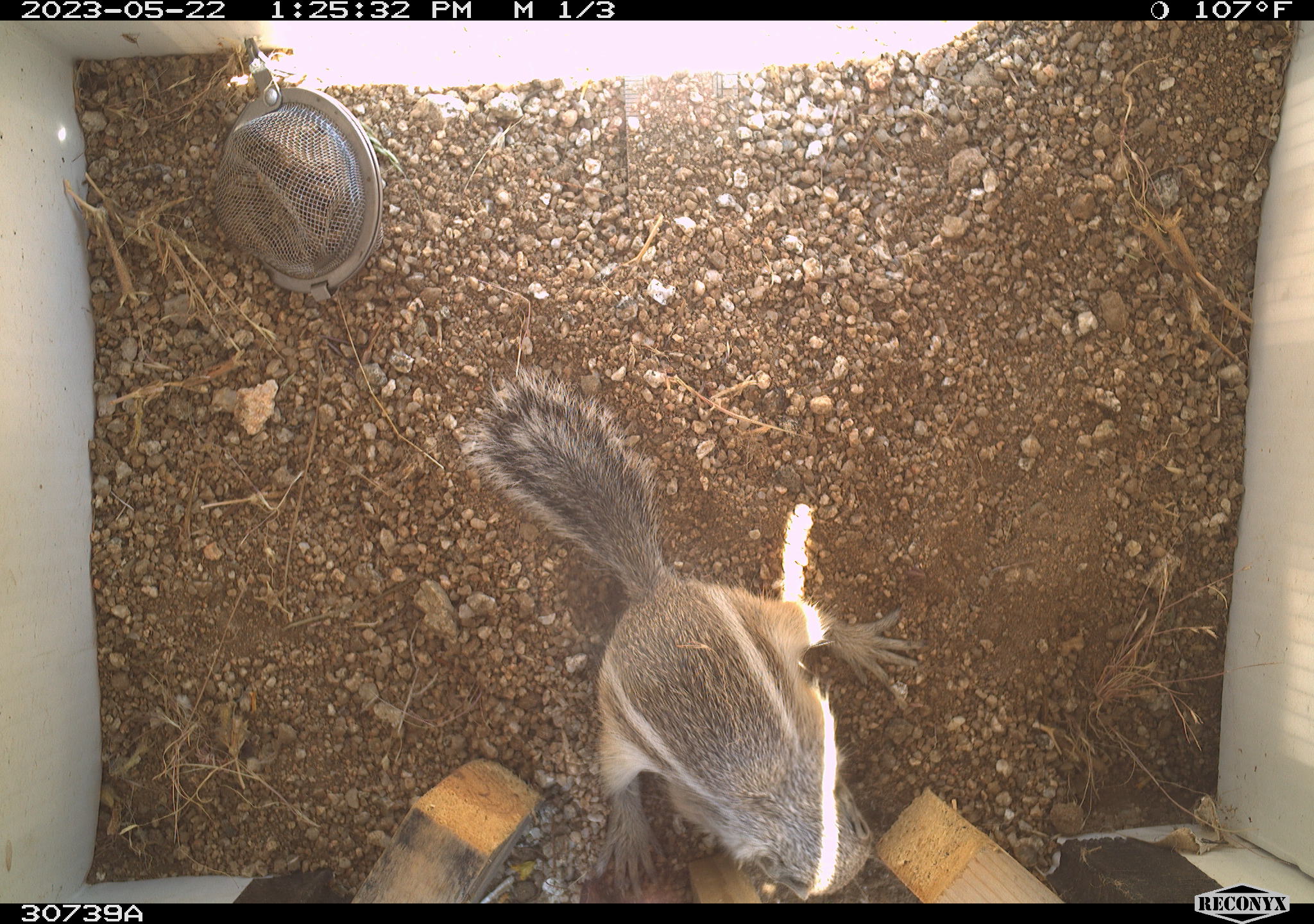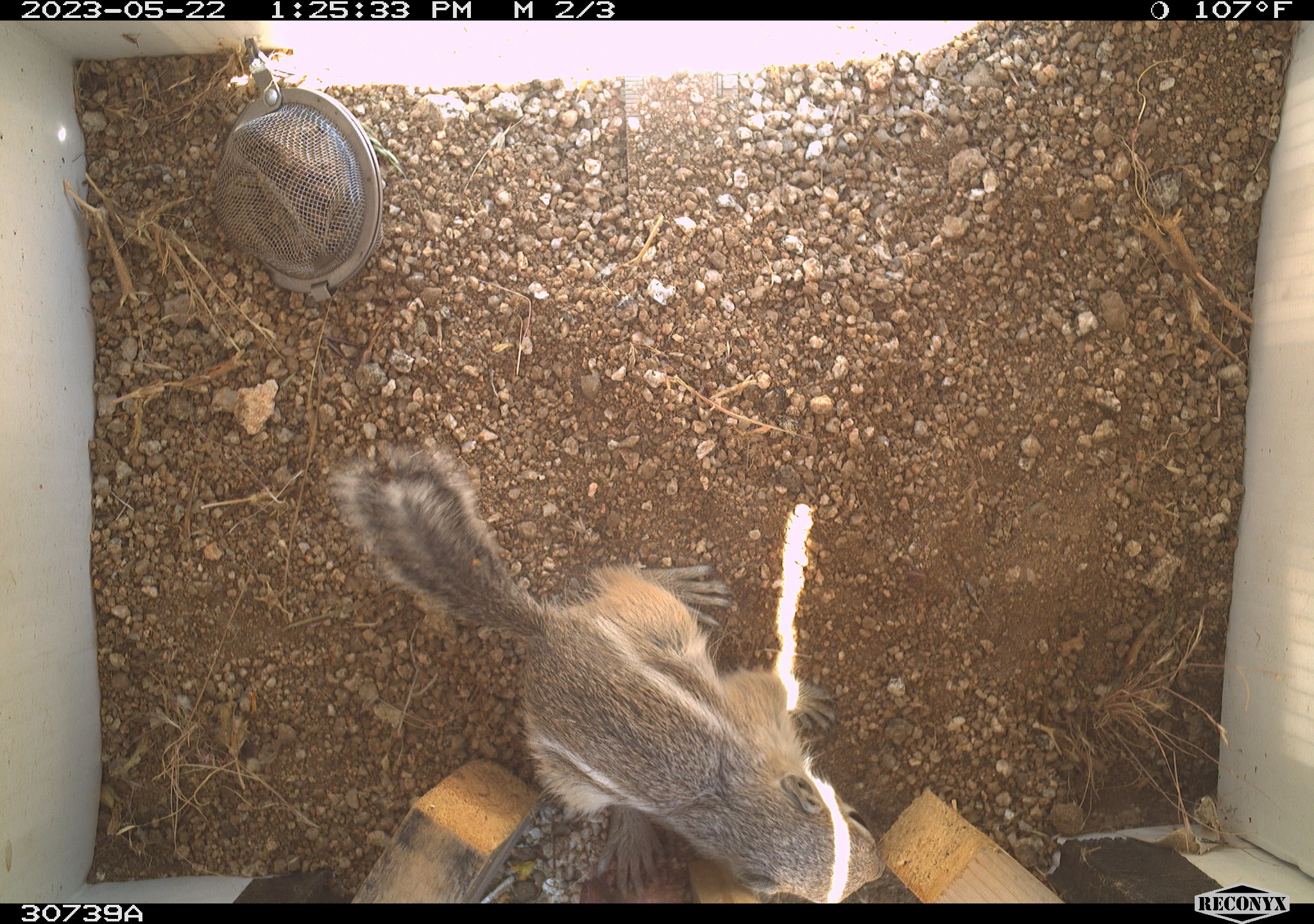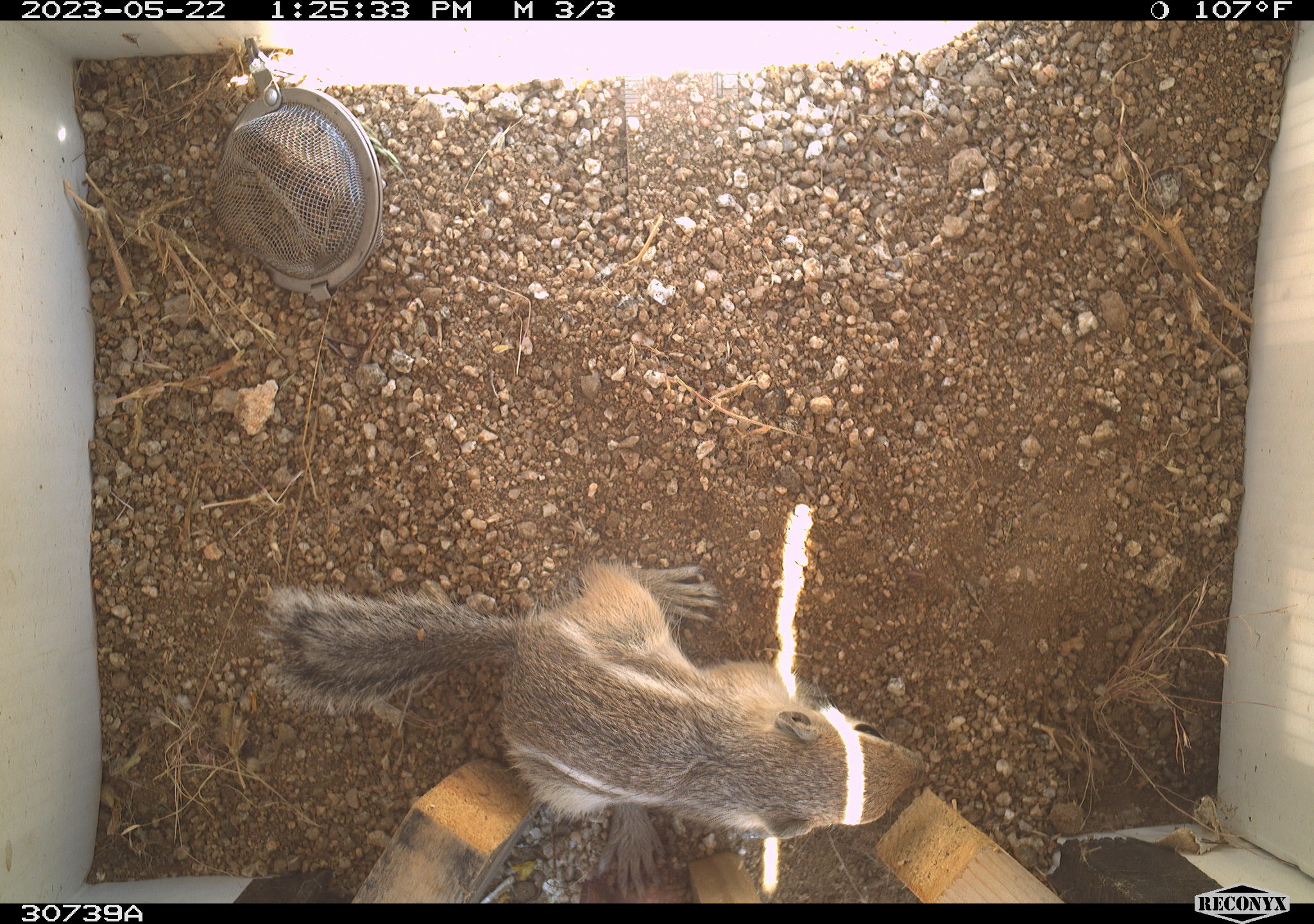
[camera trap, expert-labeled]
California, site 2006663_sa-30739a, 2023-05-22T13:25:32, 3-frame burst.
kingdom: Animalia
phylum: Chordata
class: Mammalia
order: Rodentia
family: Sciuridae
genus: Ammospermophilus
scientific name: Ammospermophilus leucurus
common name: white-tailed antelope squirrel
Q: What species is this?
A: White-tailed antelope squirrel (Ammospermophilus leucurus).